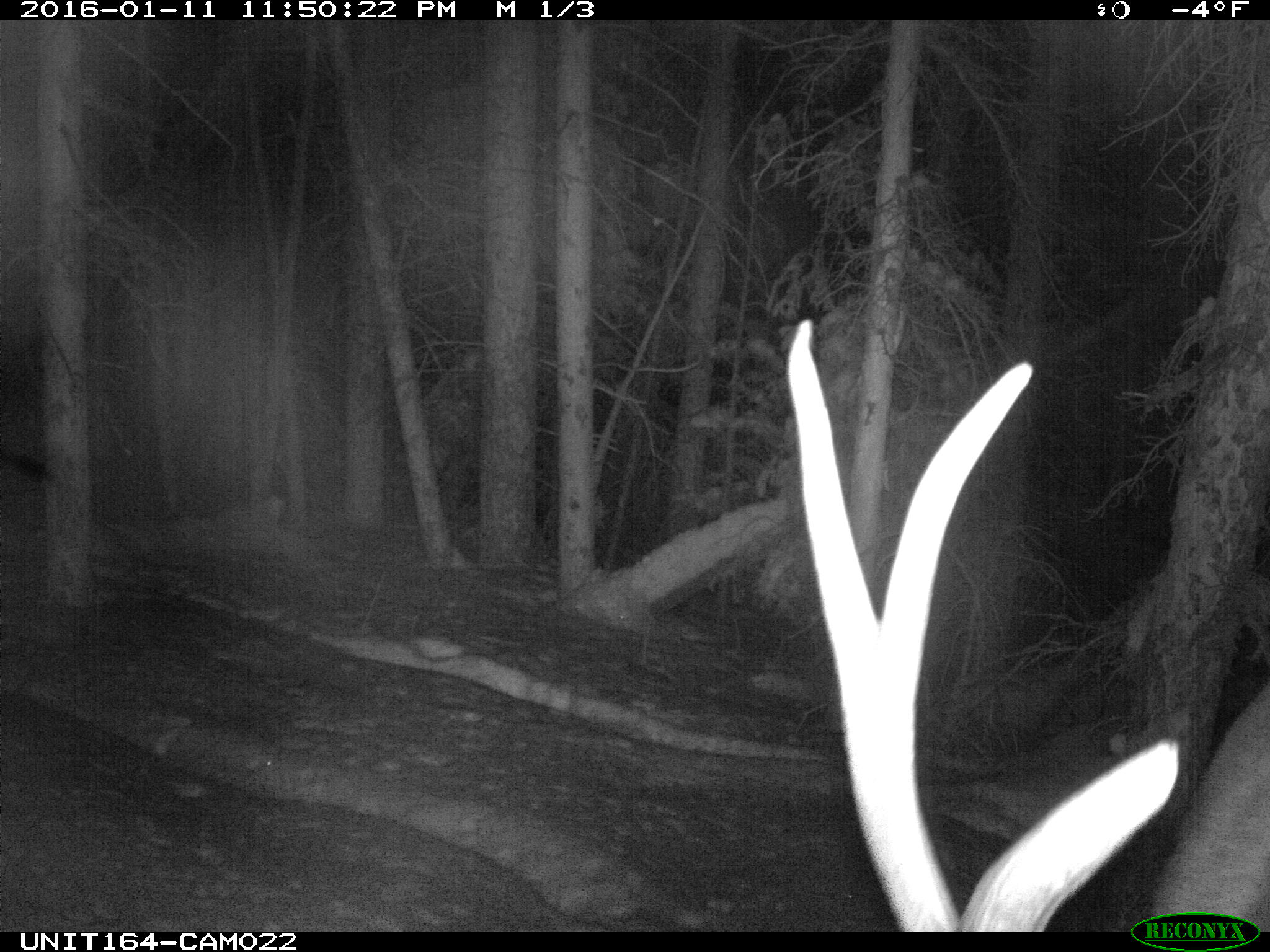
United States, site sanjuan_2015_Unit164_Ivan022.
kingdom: Animalia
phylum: Chordata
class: Mammalia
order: Artiodactyla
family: Cervidae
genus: Cervus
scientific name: Cervus elaphus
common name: red deer